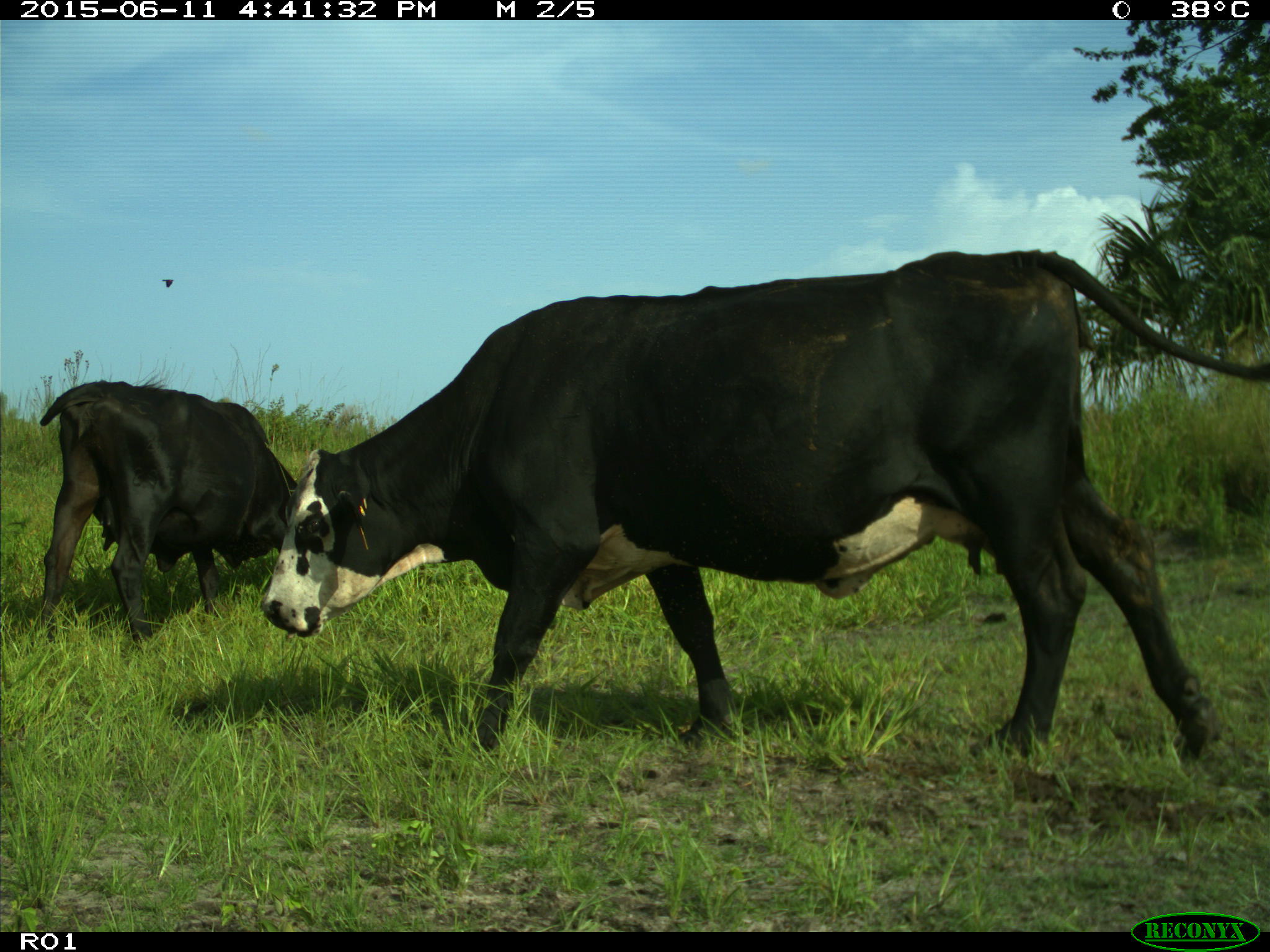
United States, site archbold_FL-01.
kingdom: Animalia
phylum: Chordata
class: Mammalia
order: Artiodactyla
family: Bovidae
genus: Bos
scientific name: Bos taurus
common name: domestic cow